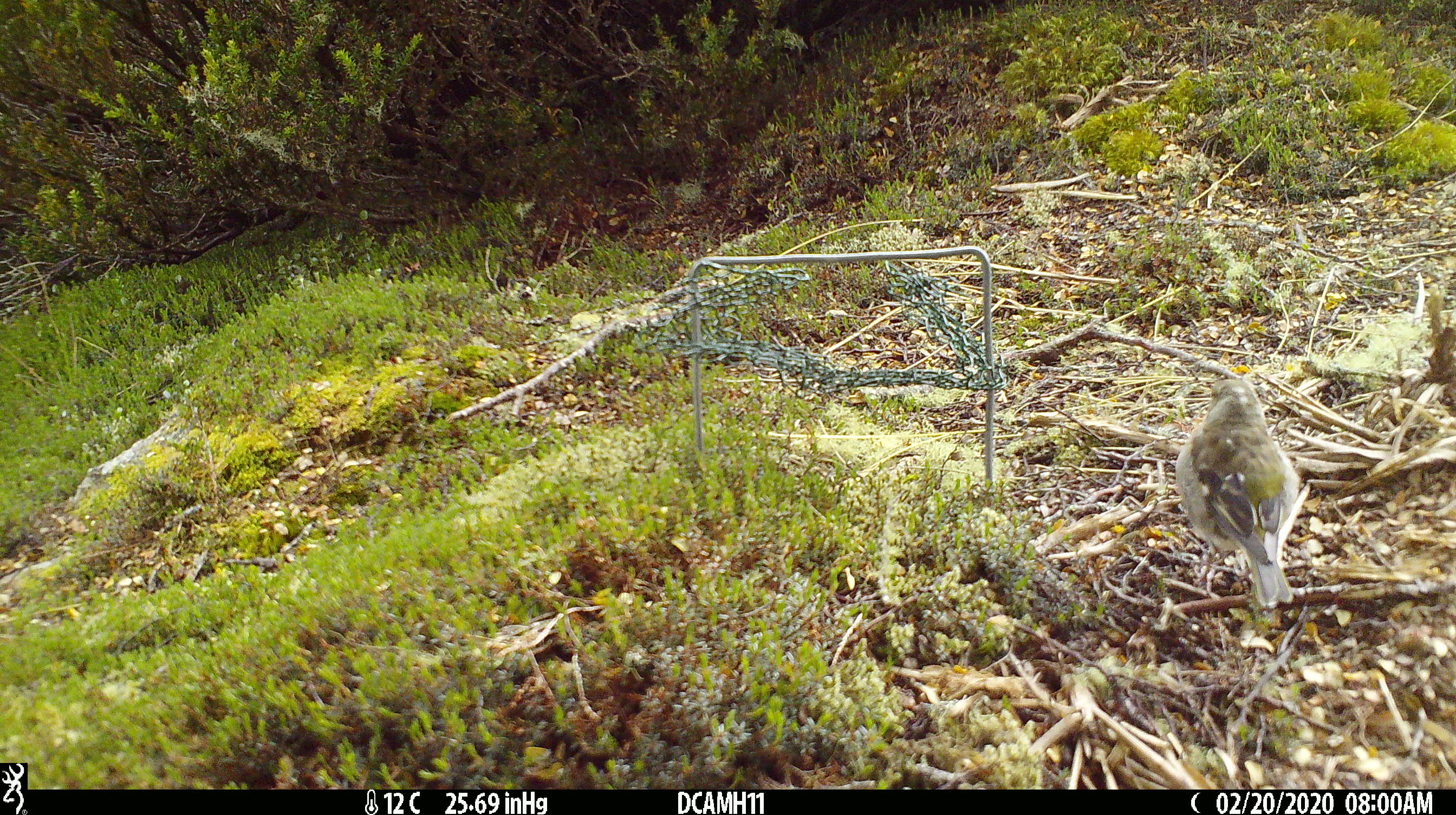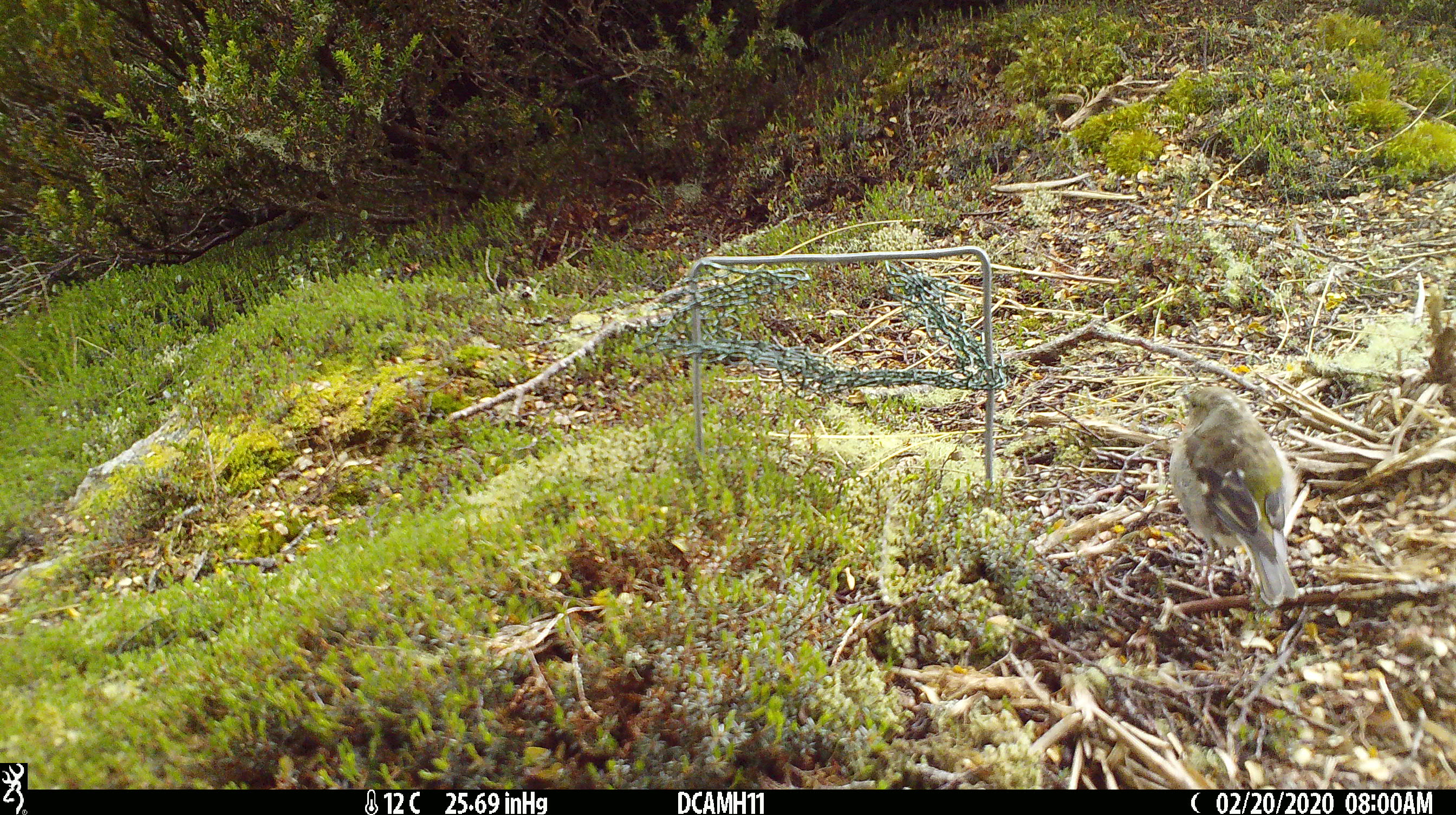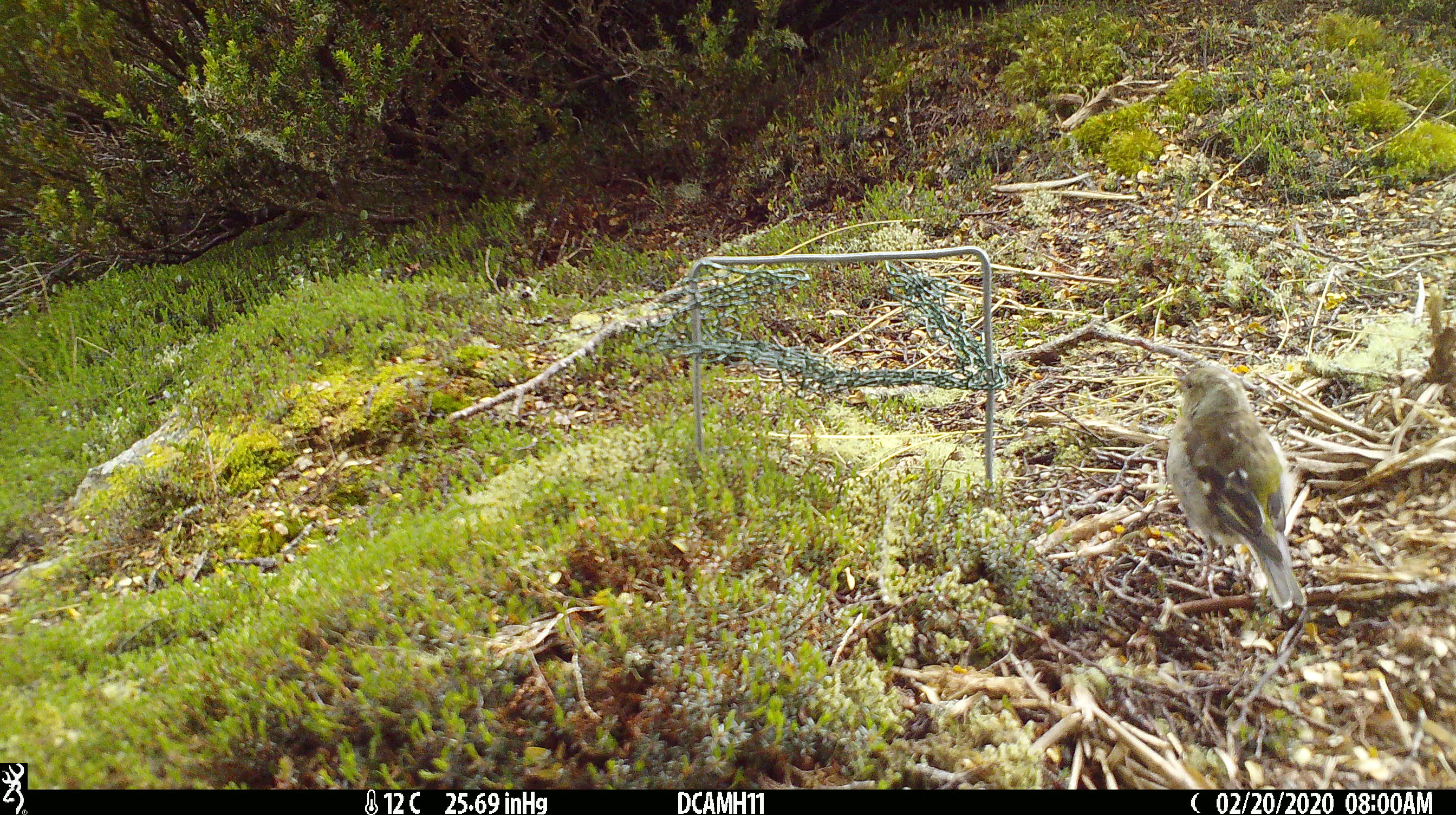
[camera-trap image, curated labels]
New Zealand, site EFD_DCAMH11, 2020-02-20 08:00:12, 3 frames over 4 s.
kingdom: Animalia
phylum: Chordata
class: Aves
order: Passeriformes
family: Fringillidae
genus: Fringilla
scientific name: Fringilla coelebs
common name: common chaffinch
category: chaffinch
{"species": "chaffinch (common chaffinch) (Fringilla coelebs)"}